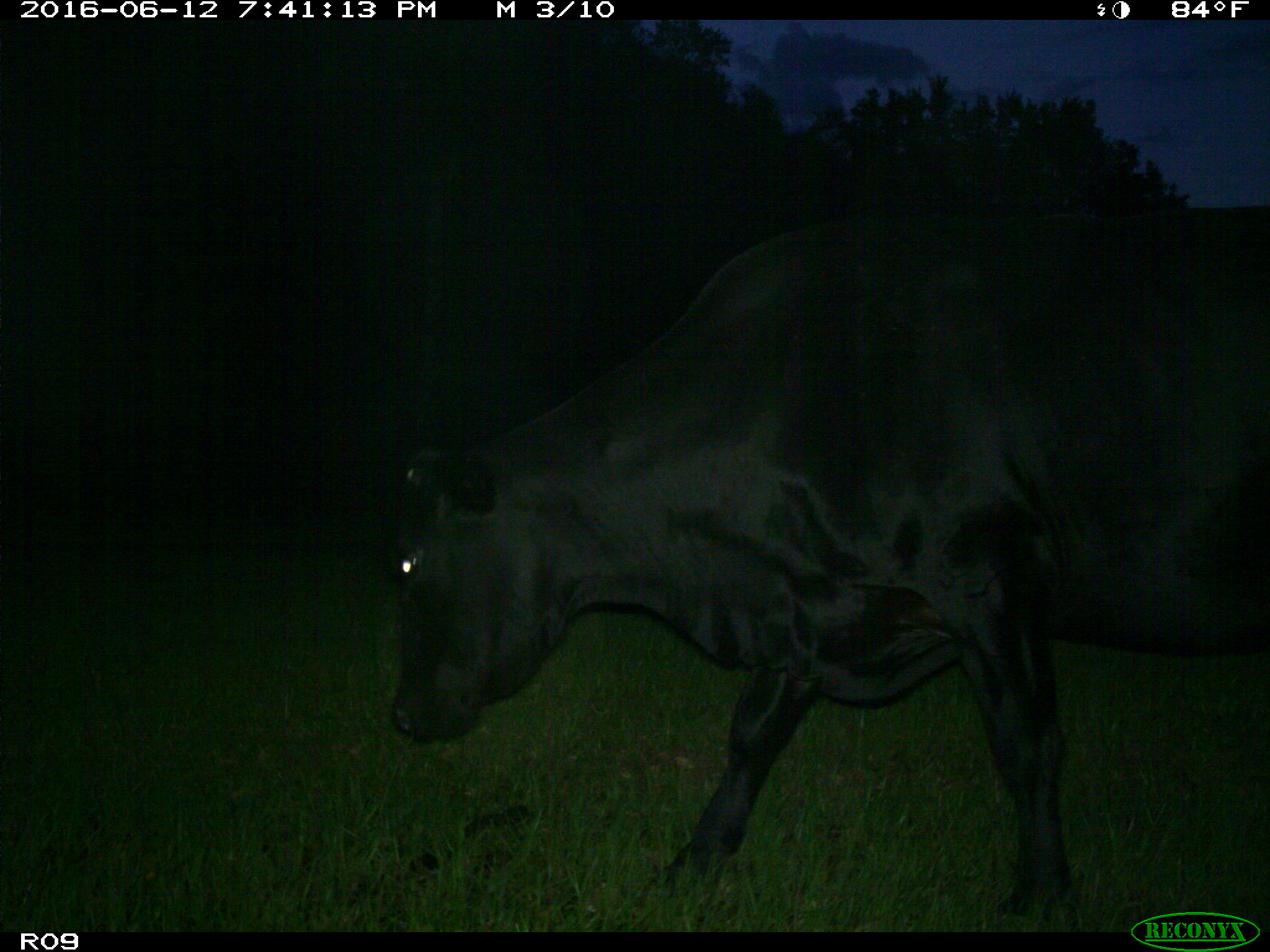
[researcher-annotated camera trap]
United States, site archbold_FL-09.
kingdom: Animalia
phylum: Chordata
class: Mammalia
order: Artiodactyla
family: Bovidae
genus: Bos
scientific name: Bos taurus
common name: domestic cow